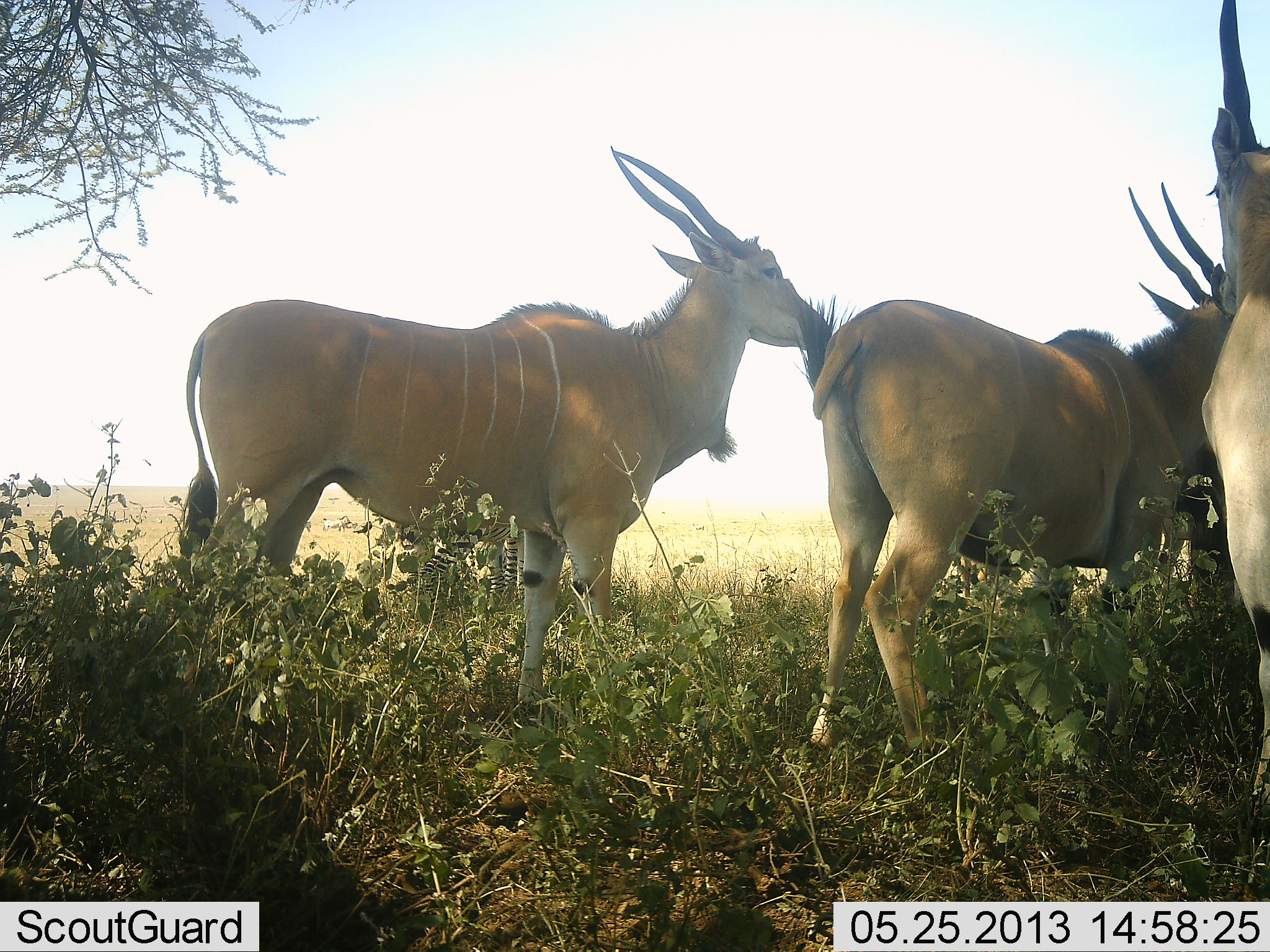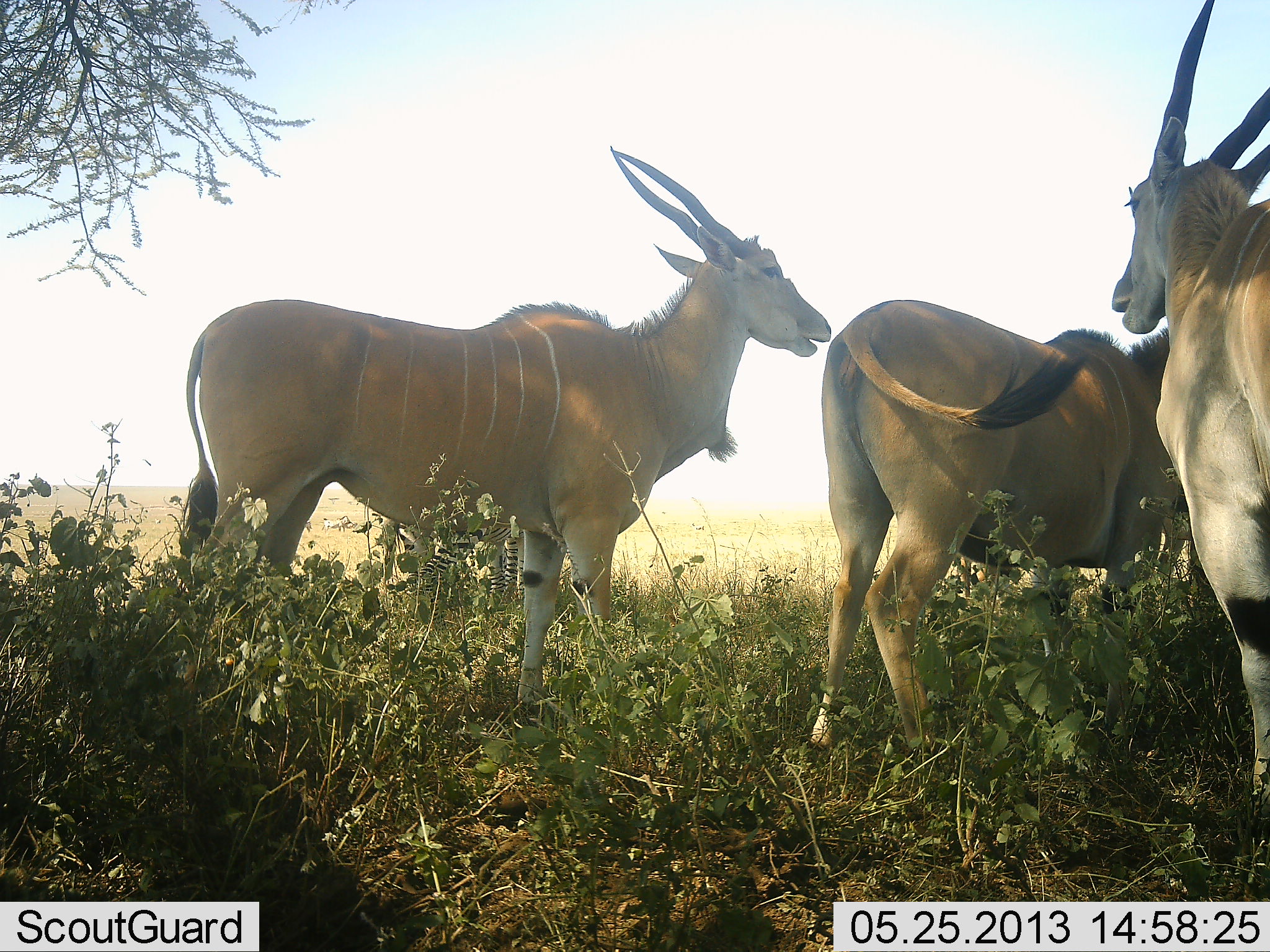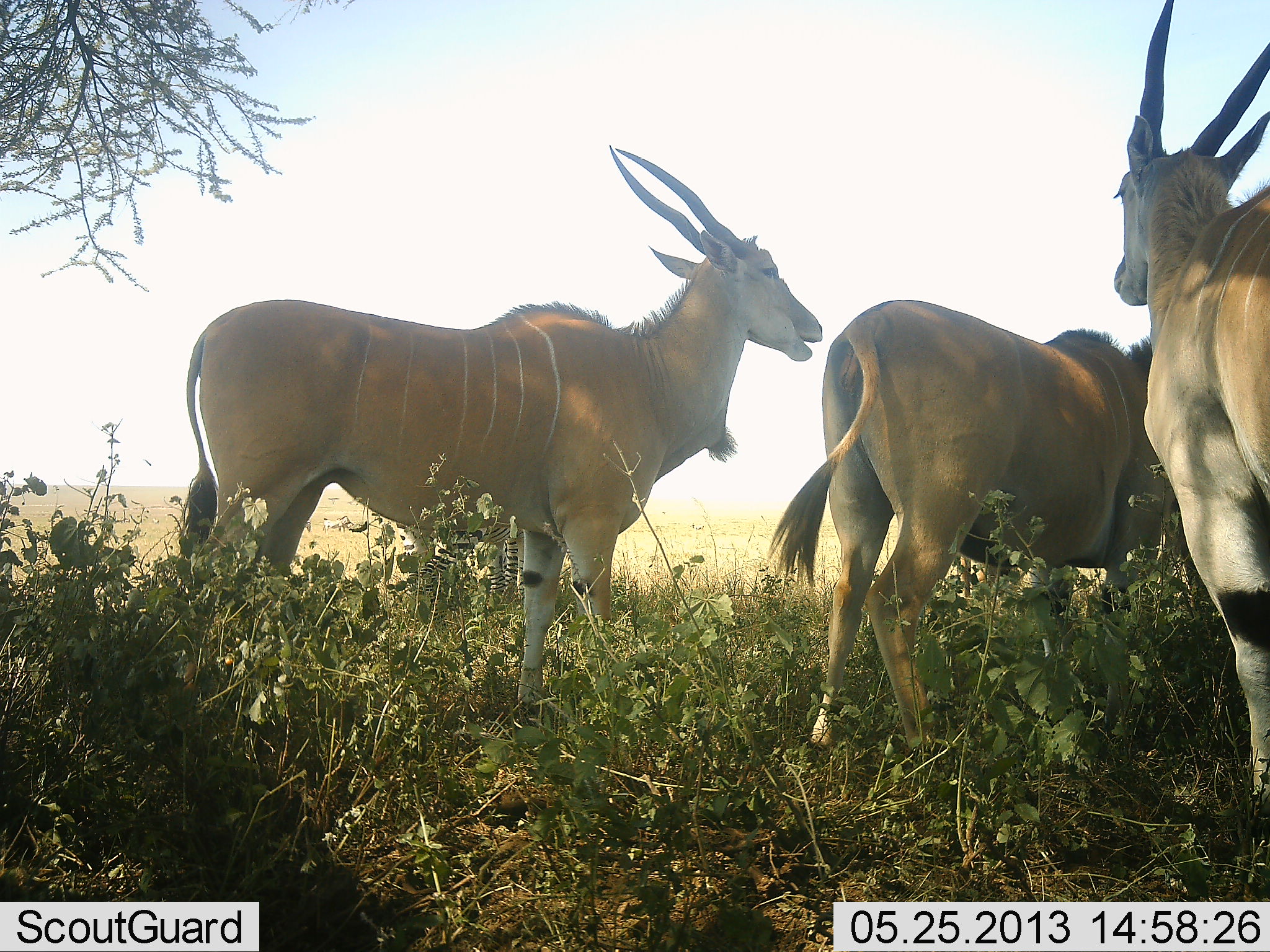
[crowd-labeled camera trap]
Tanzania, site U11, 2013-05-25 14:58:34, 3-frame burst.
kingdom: Animalia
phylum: Chordata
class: Mammalia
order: Artiodactyla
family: Bovidae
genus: Tragelaphus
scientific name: Tragelaphus oryx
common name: eland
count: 3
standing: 100%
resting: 0%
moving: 11%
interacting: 6%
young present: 0%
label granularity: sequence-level